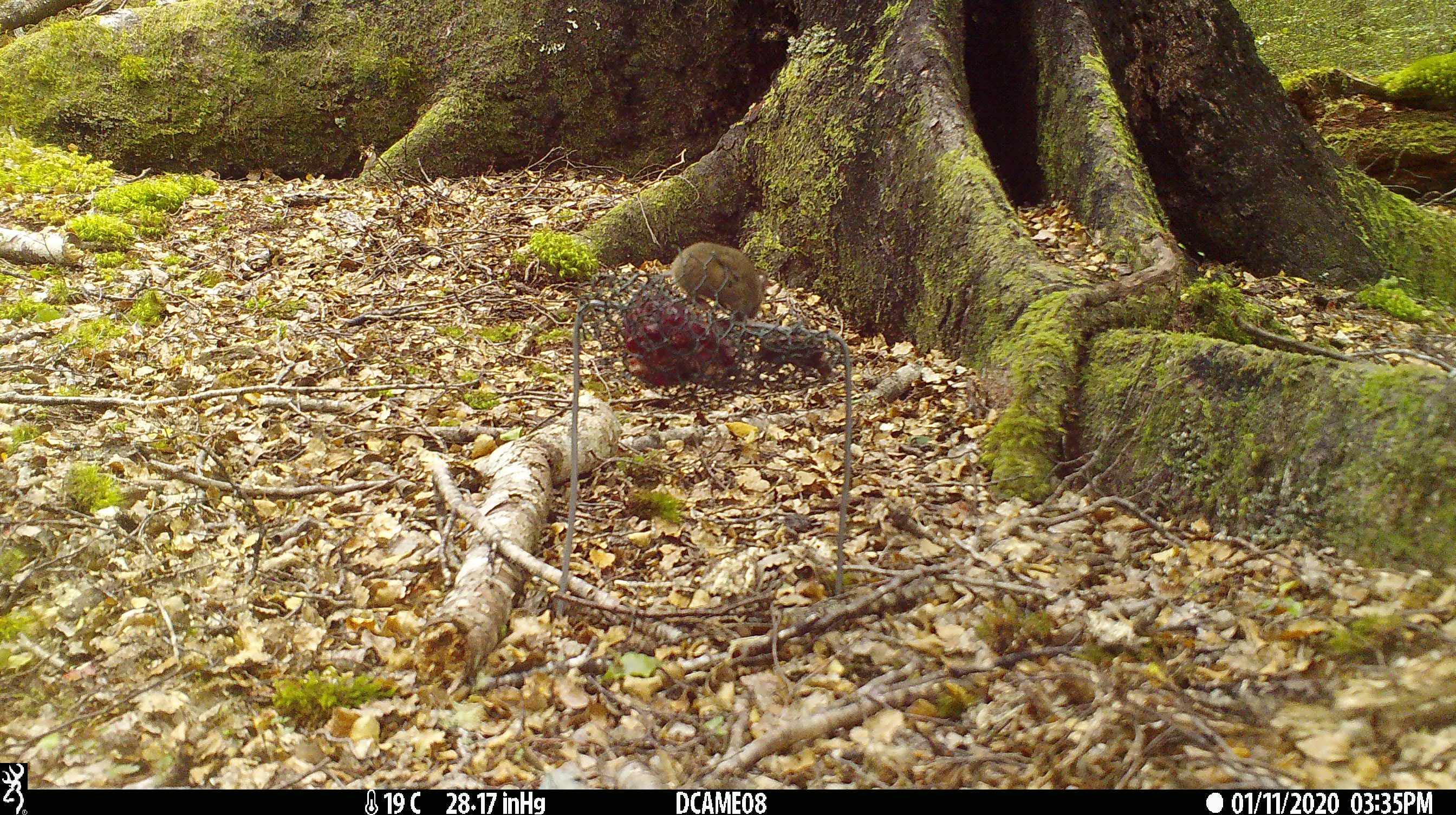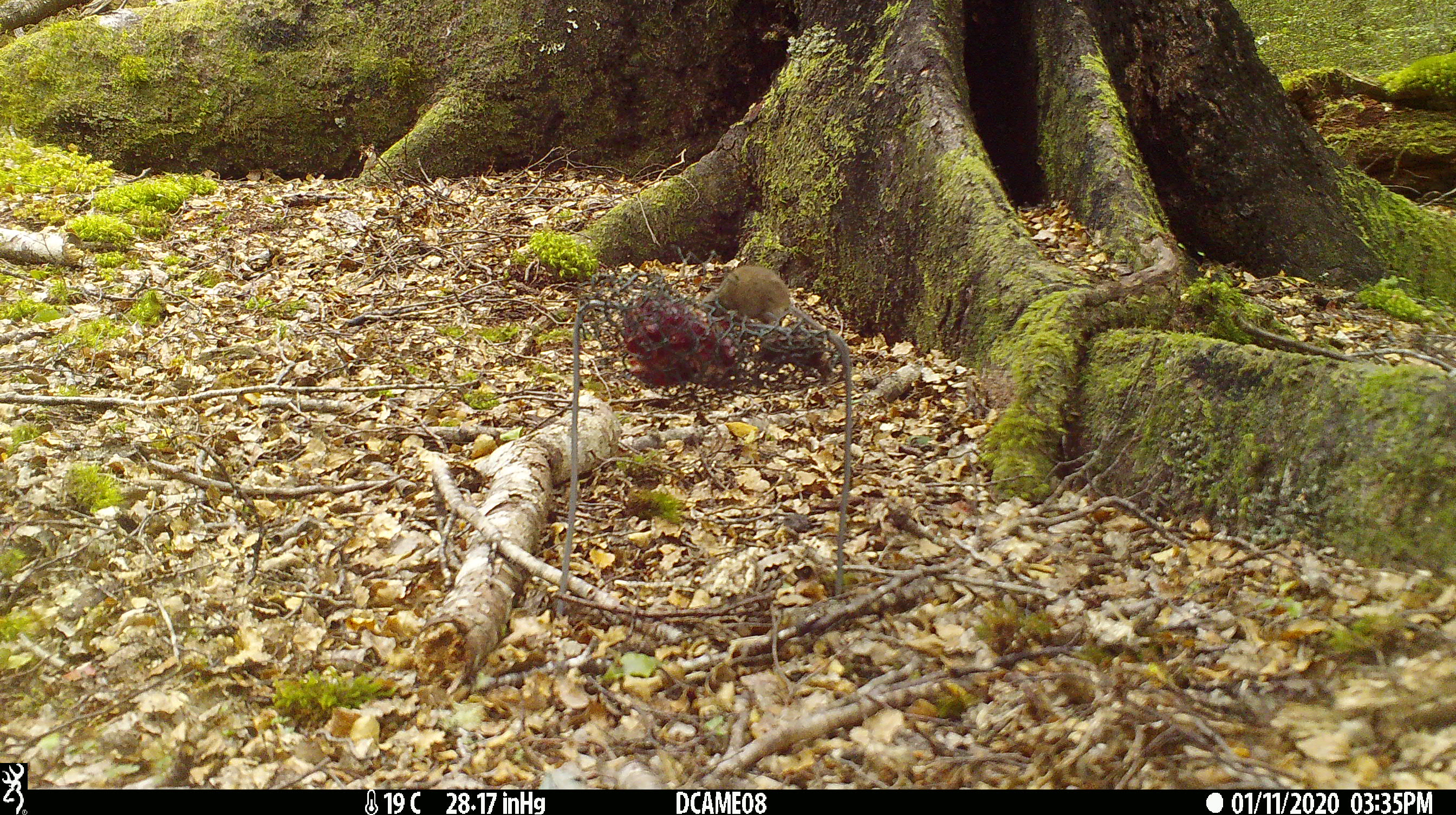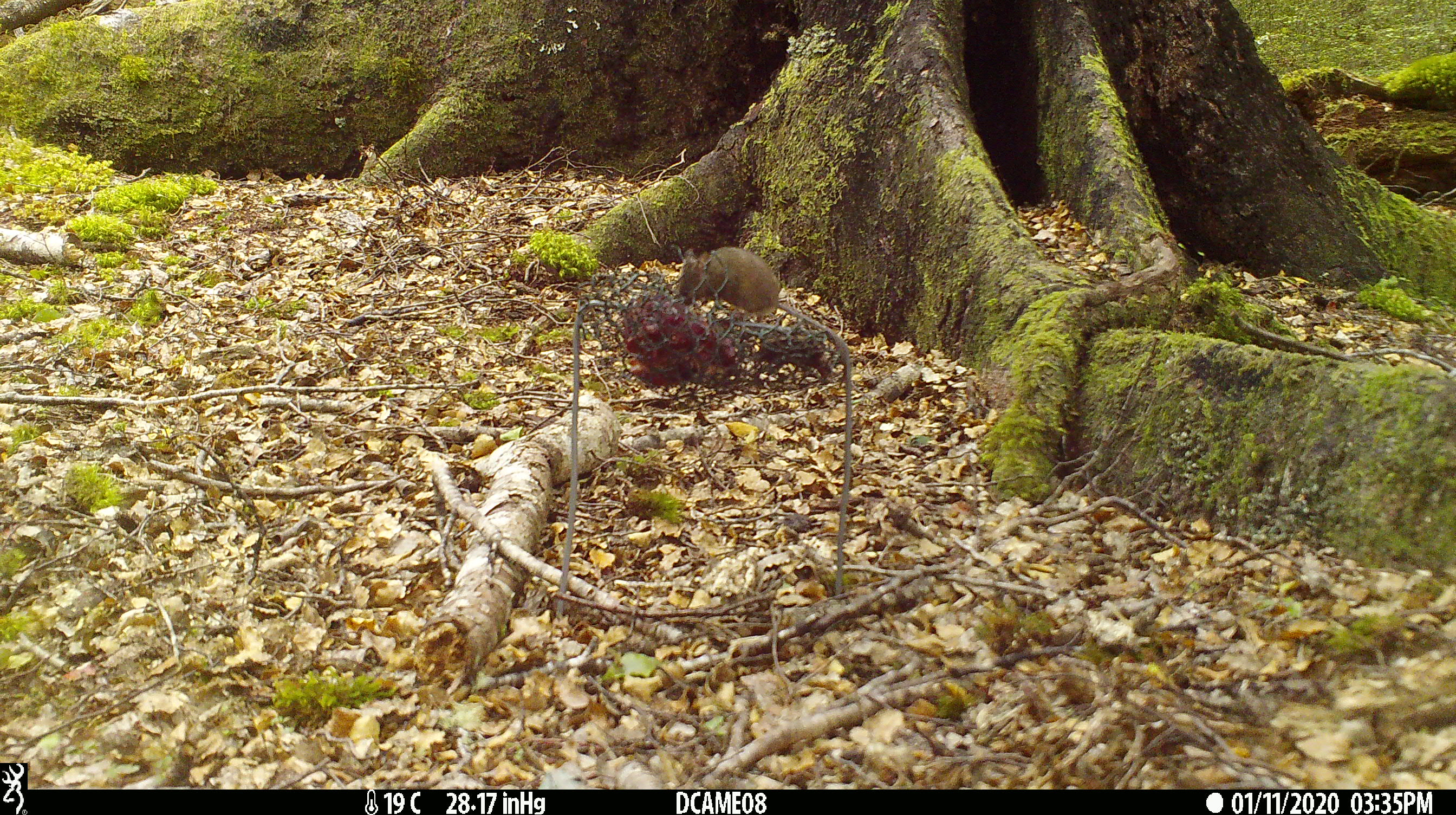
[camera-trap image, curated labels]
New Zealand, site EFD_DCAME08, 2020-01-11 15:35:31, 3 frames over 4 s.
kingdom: Animalia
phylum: Chordata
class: Mammalia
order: Rodentia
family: Muridae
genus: Mus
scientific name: Mus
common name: mouse